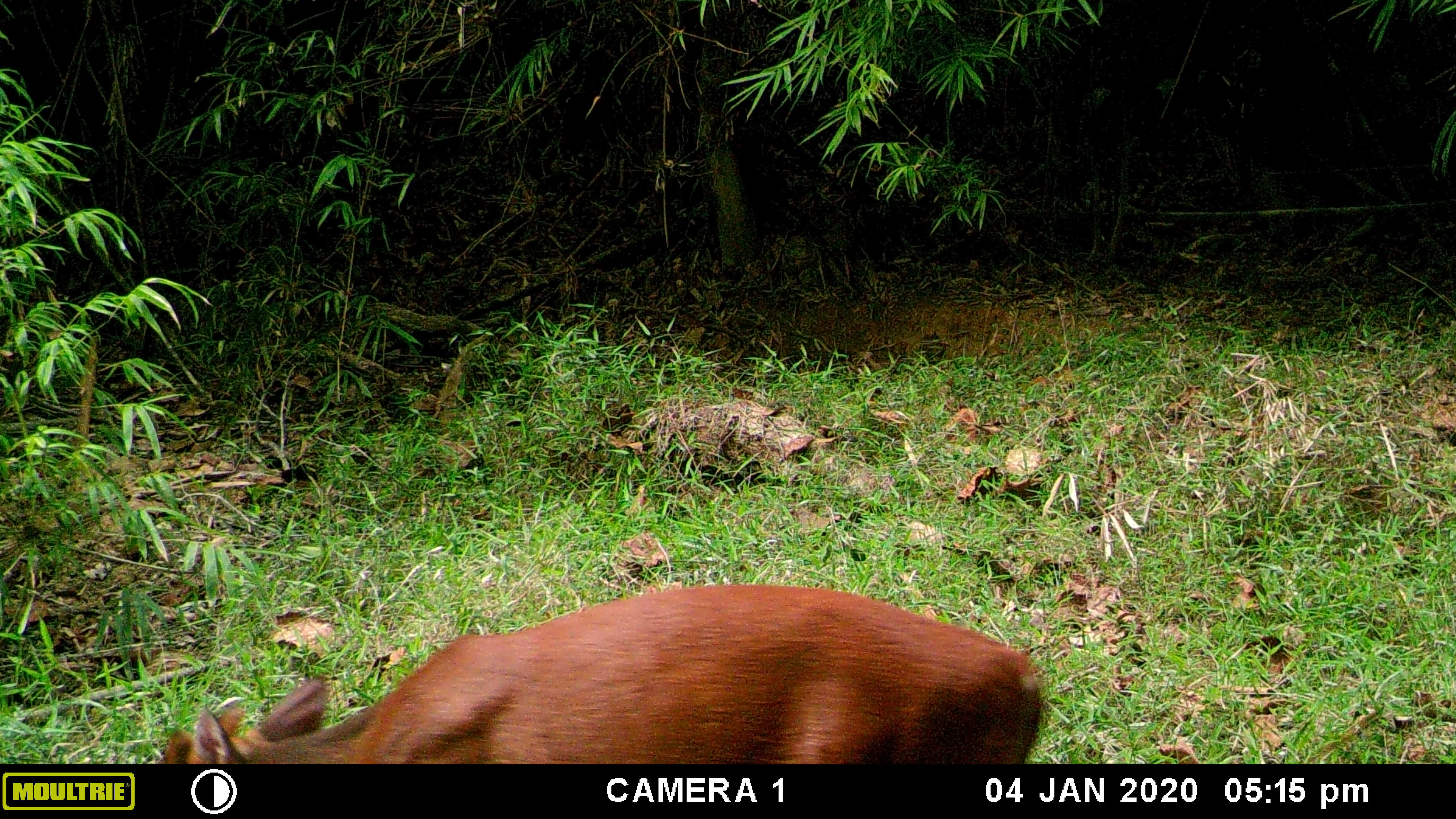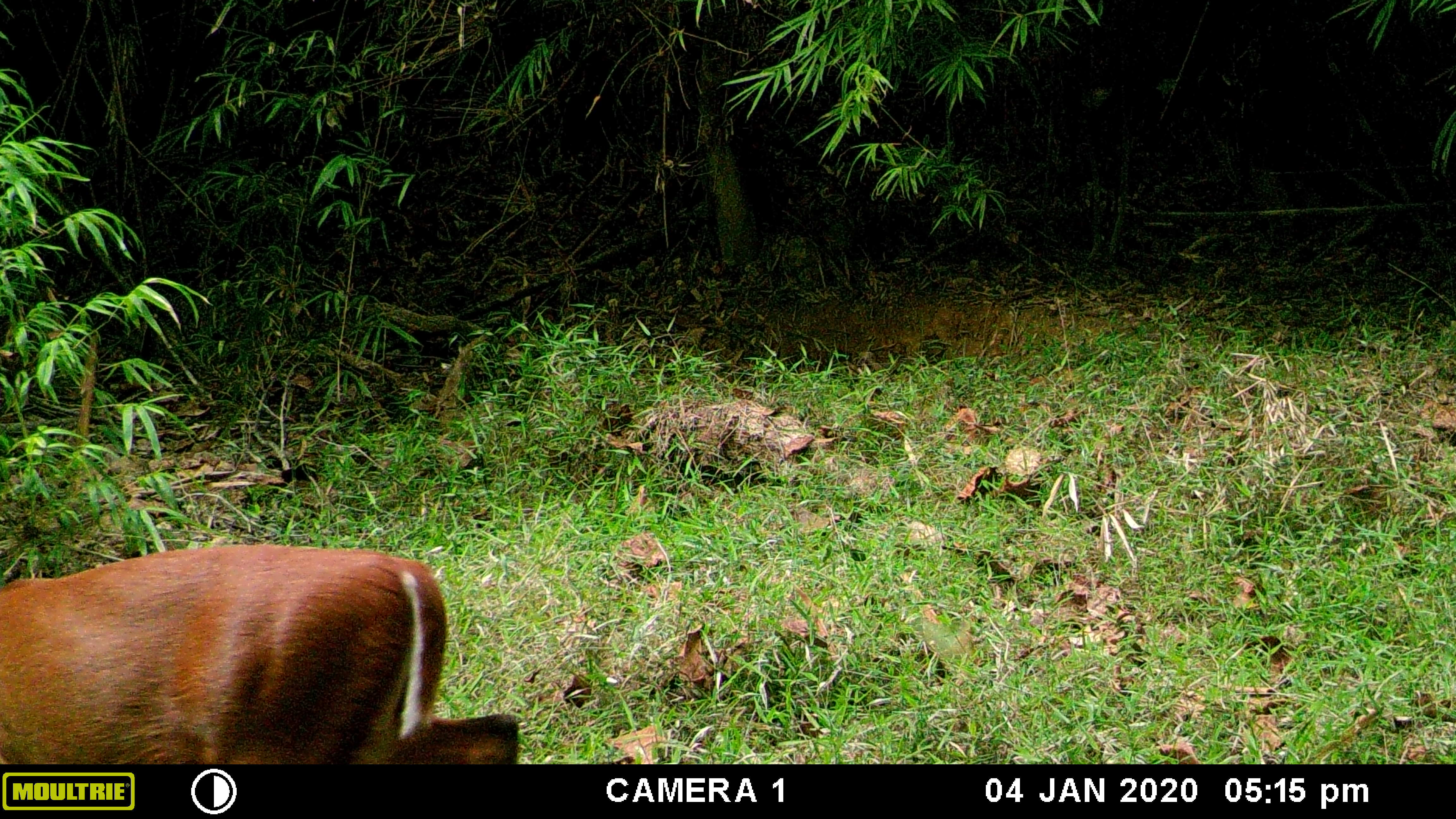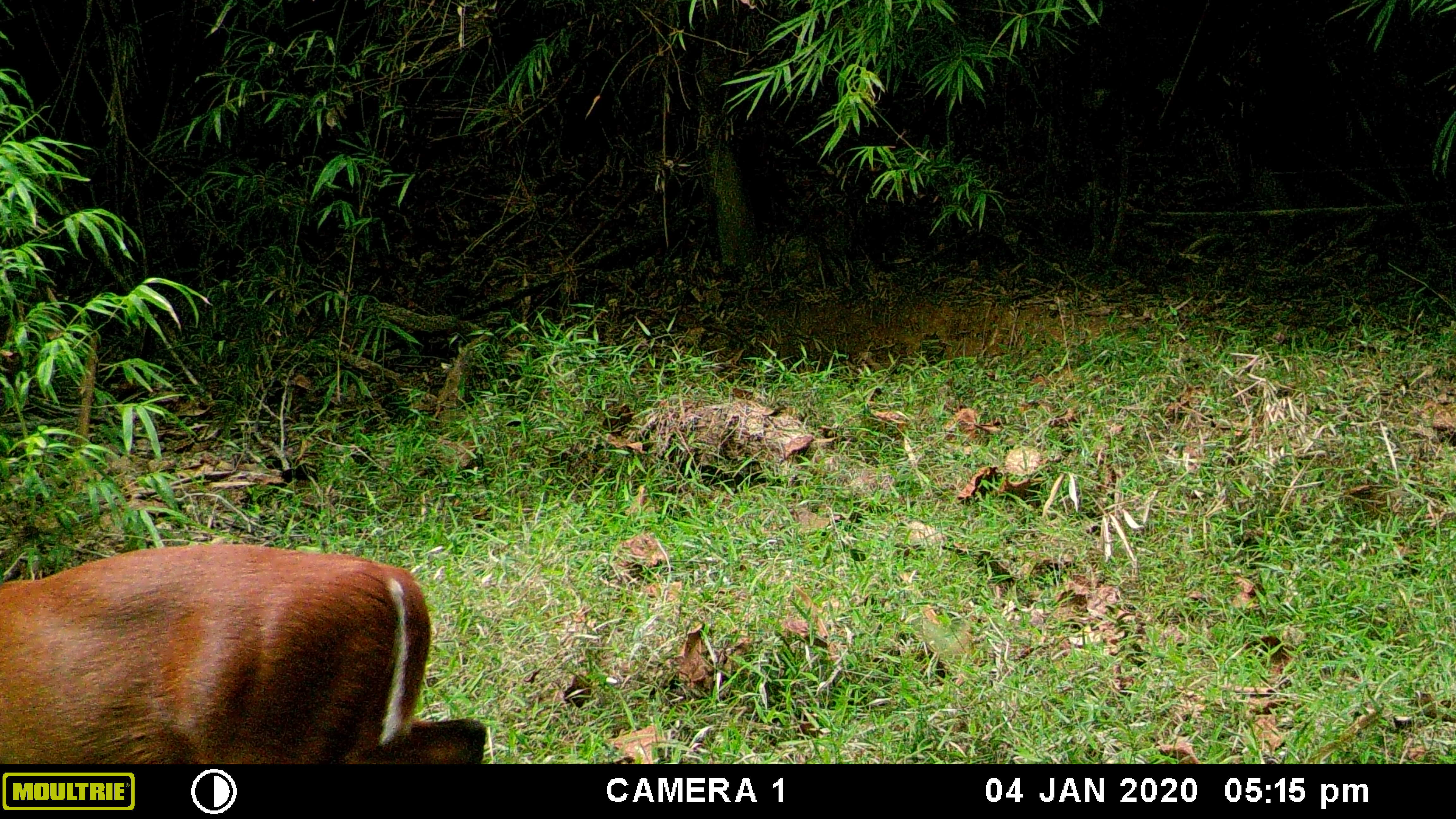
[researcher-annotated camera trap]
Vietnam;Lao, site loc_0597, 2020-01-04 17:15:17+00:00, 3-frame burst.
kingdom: Animalia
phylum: Chordata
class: Mammalia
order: Artiodactyla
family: Cervidae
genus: Muntiacus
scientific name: Muntiacus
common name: muntjacs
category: unidentified muntjac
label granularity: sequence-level